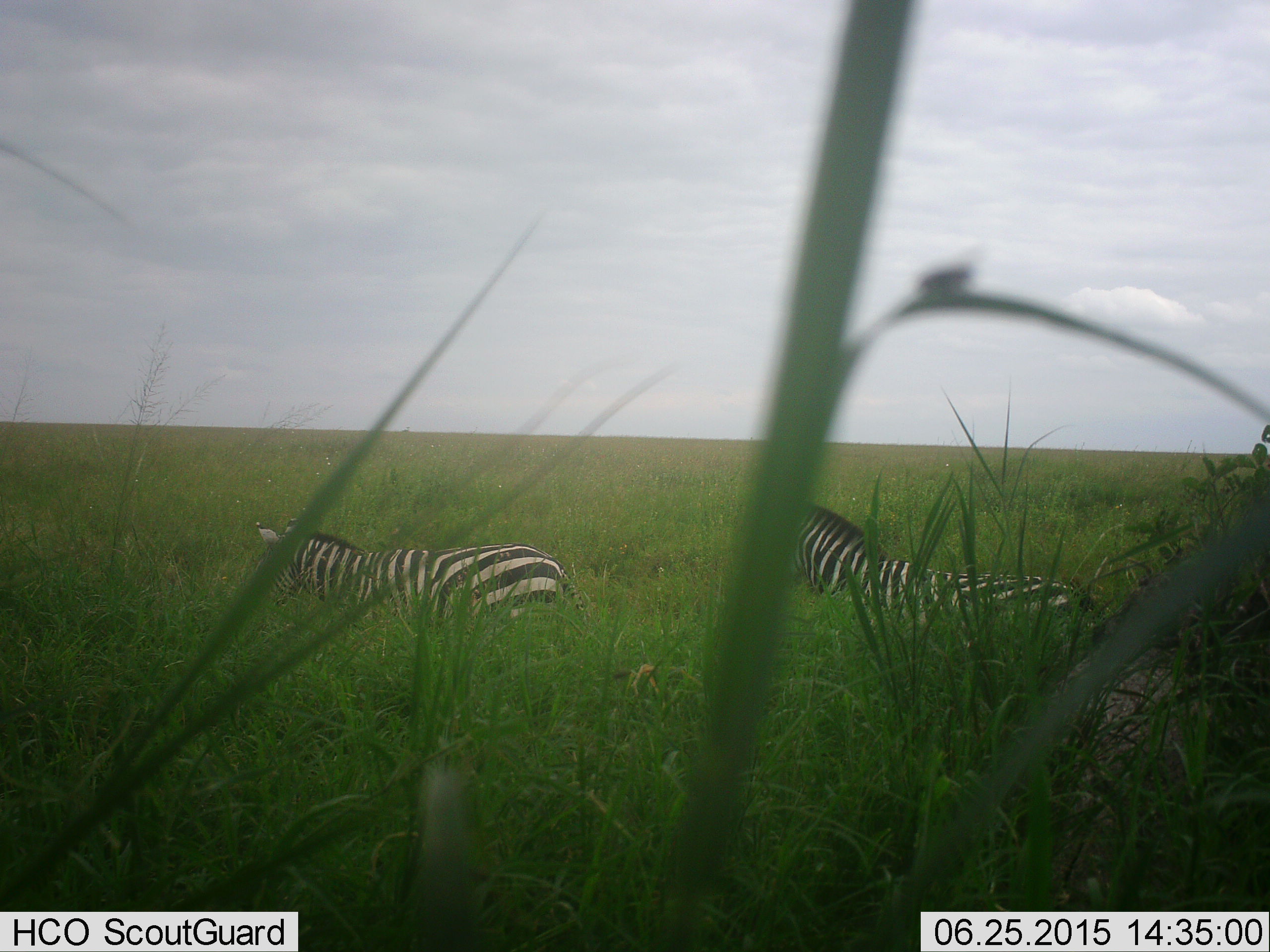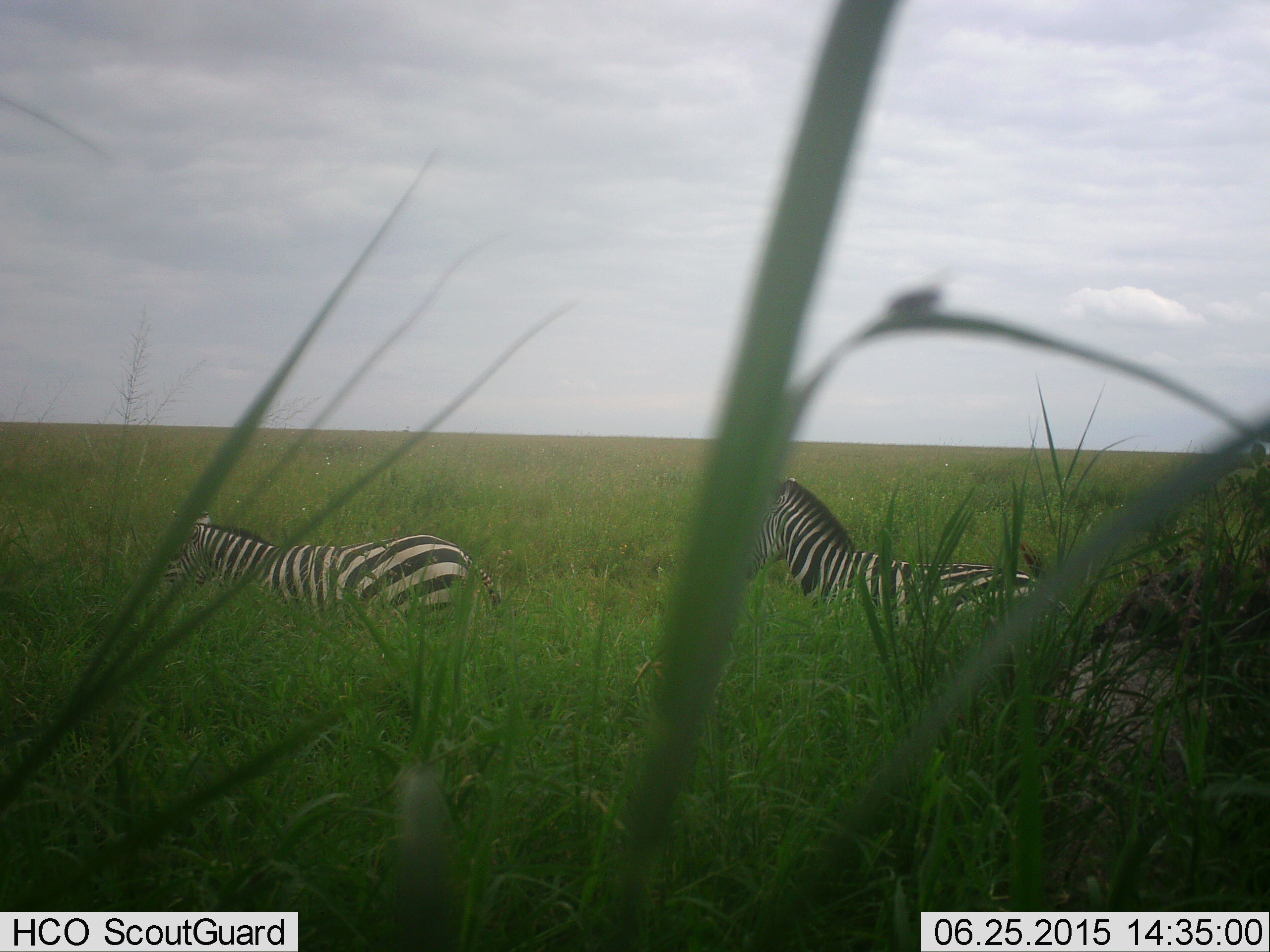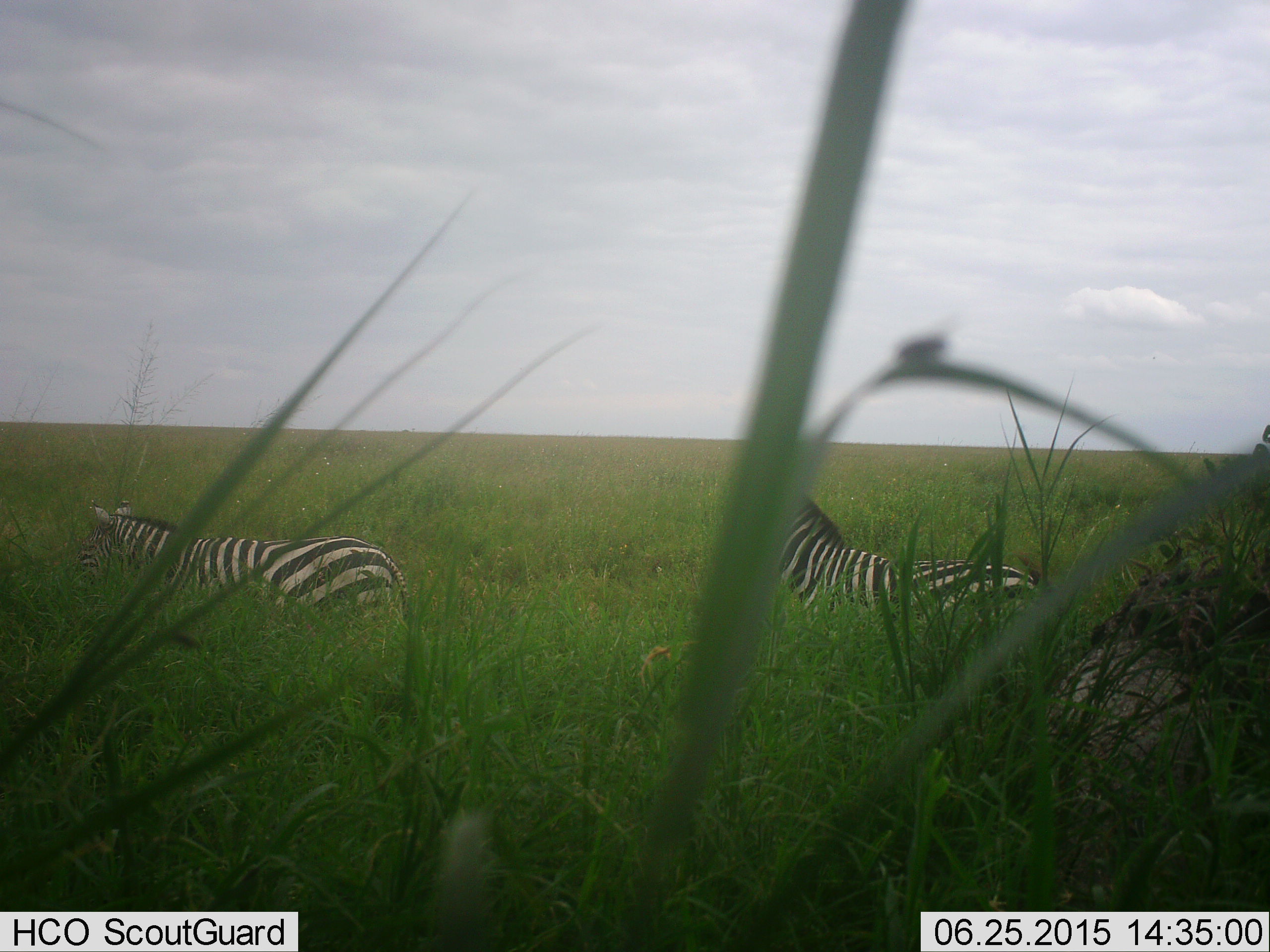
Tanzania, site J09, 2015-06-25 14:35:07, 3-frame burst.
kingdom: Animalia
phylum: Chordata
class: Mammalia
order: Perissodactyla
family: Equidae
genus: Equus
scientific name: Equus quagga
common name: plains zebra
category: zebra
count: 2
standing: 25%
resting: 0%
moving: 83%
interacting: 0%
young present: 0%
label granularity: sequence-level